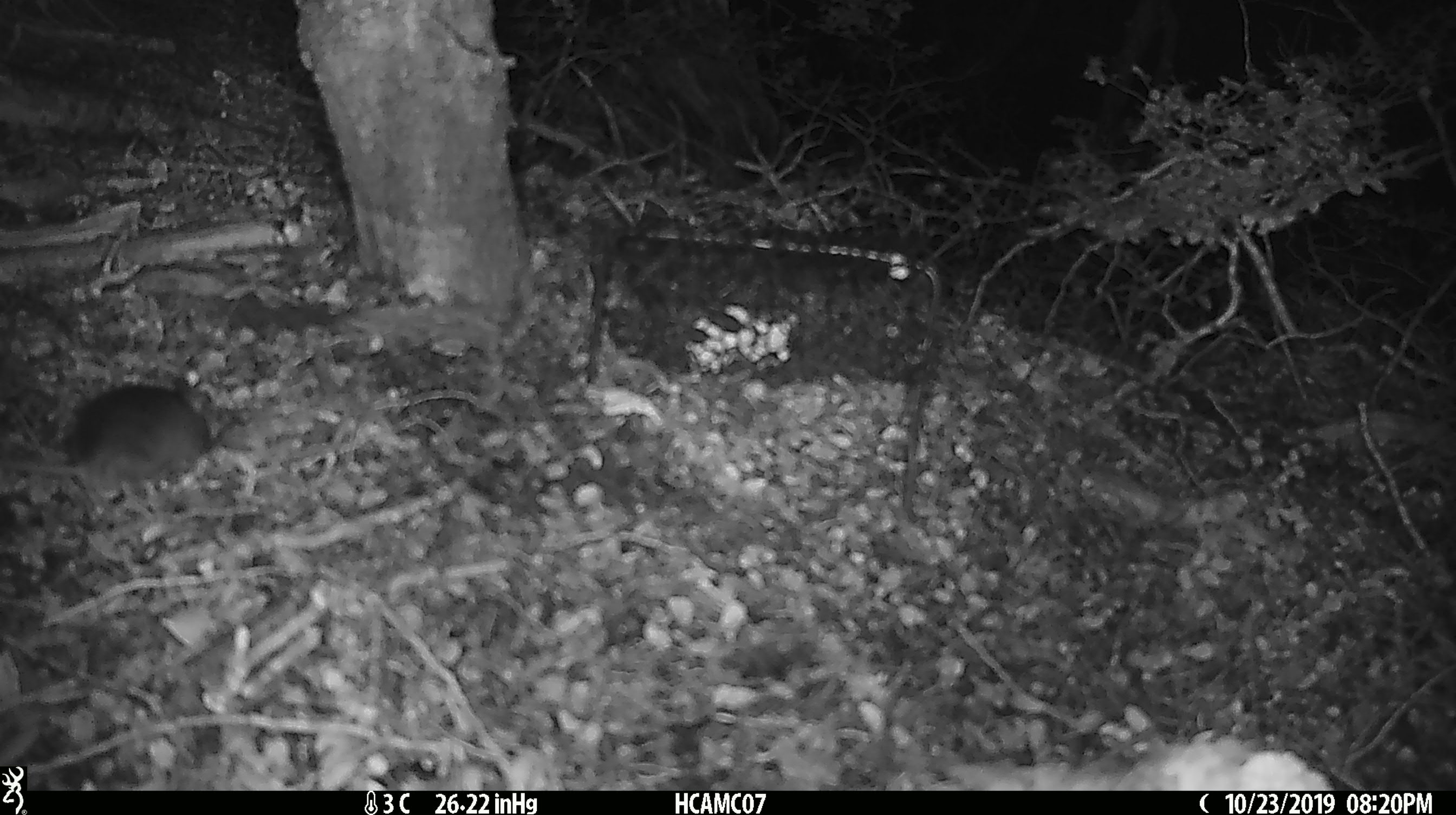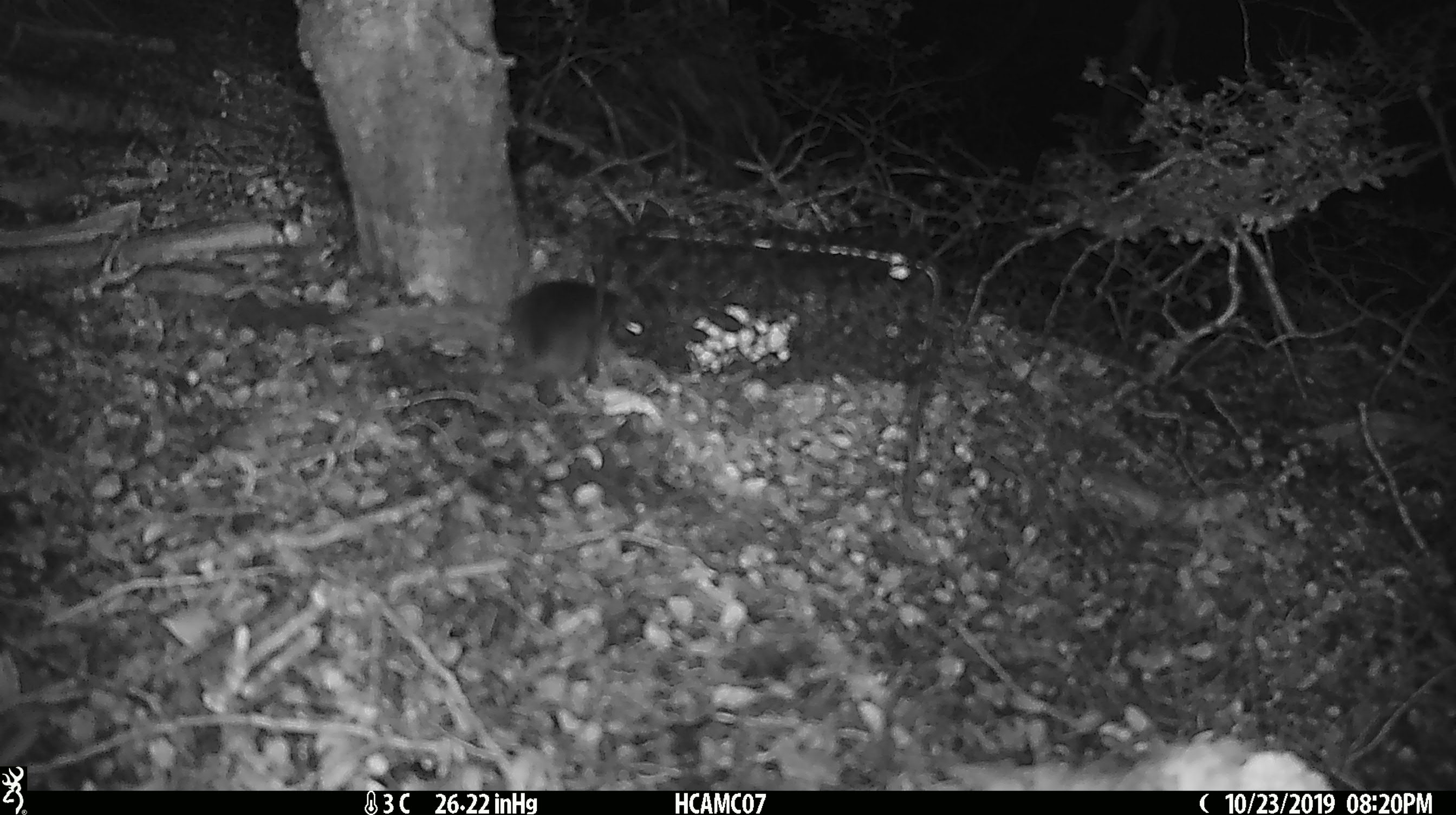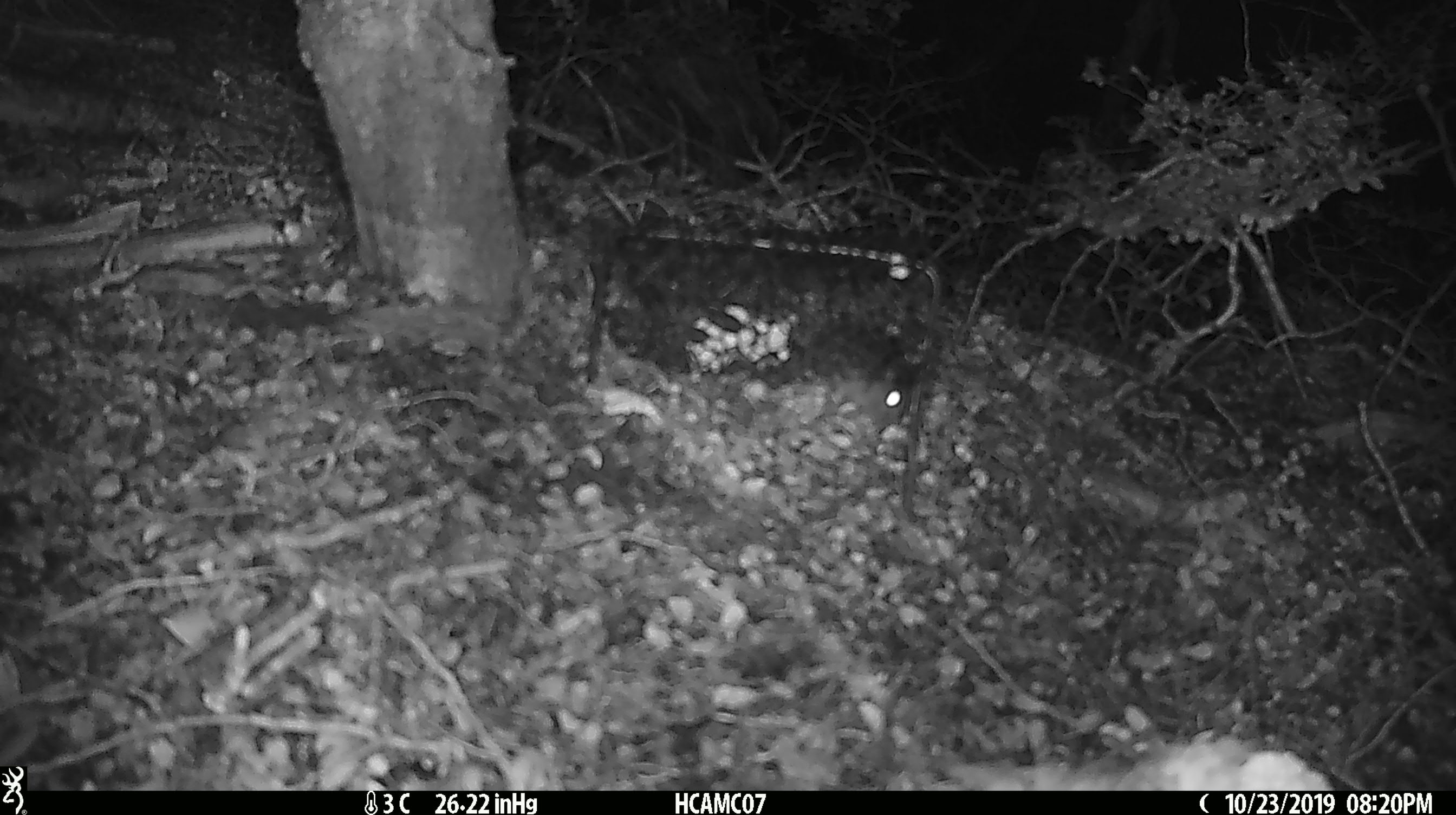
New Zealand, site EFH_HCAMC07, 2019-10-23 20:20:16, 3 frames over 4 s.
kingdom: Animalia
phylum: Chordata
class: Mammalia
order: Rodentia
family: Muridae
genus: Mus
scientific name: Mus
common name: mouse